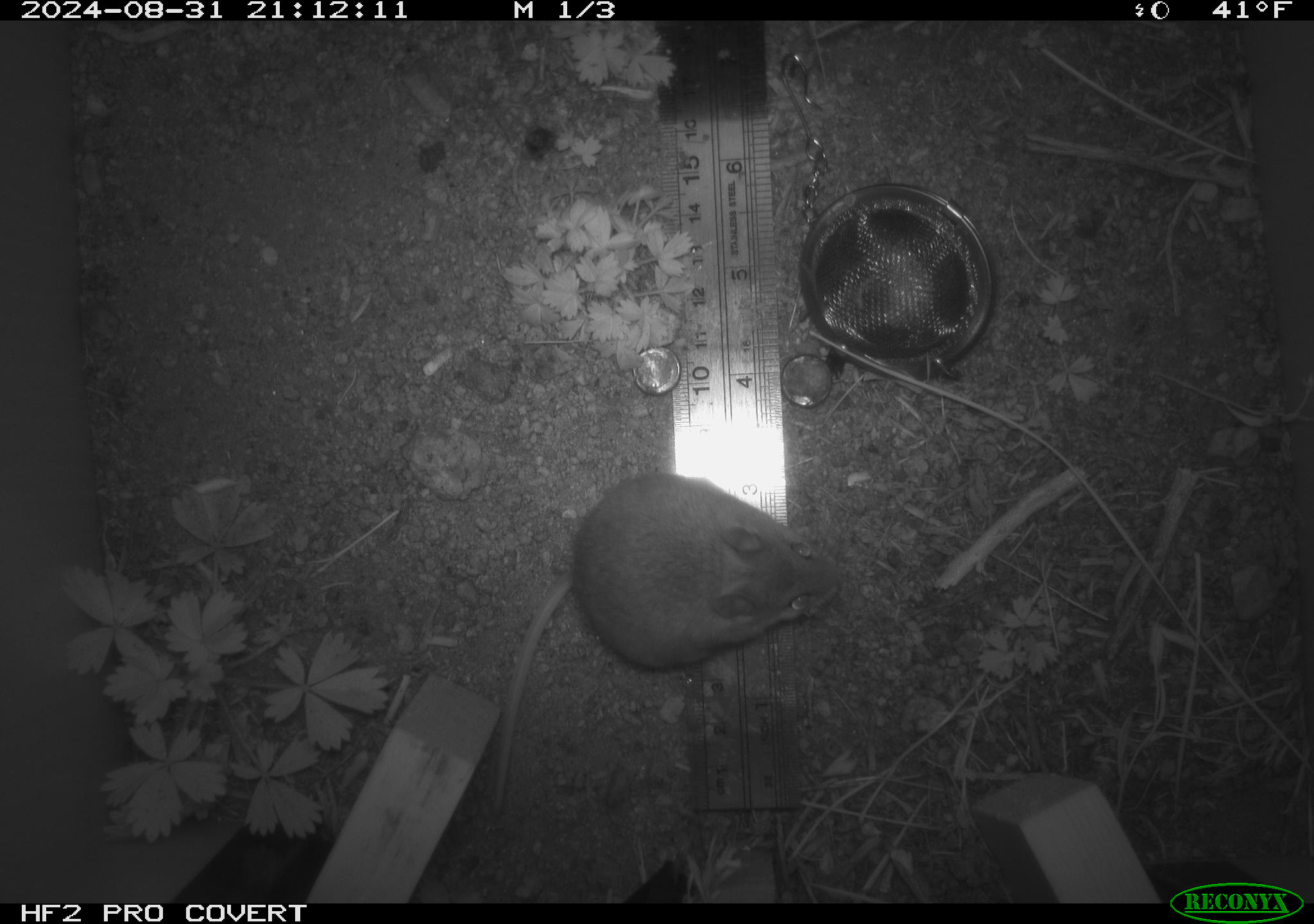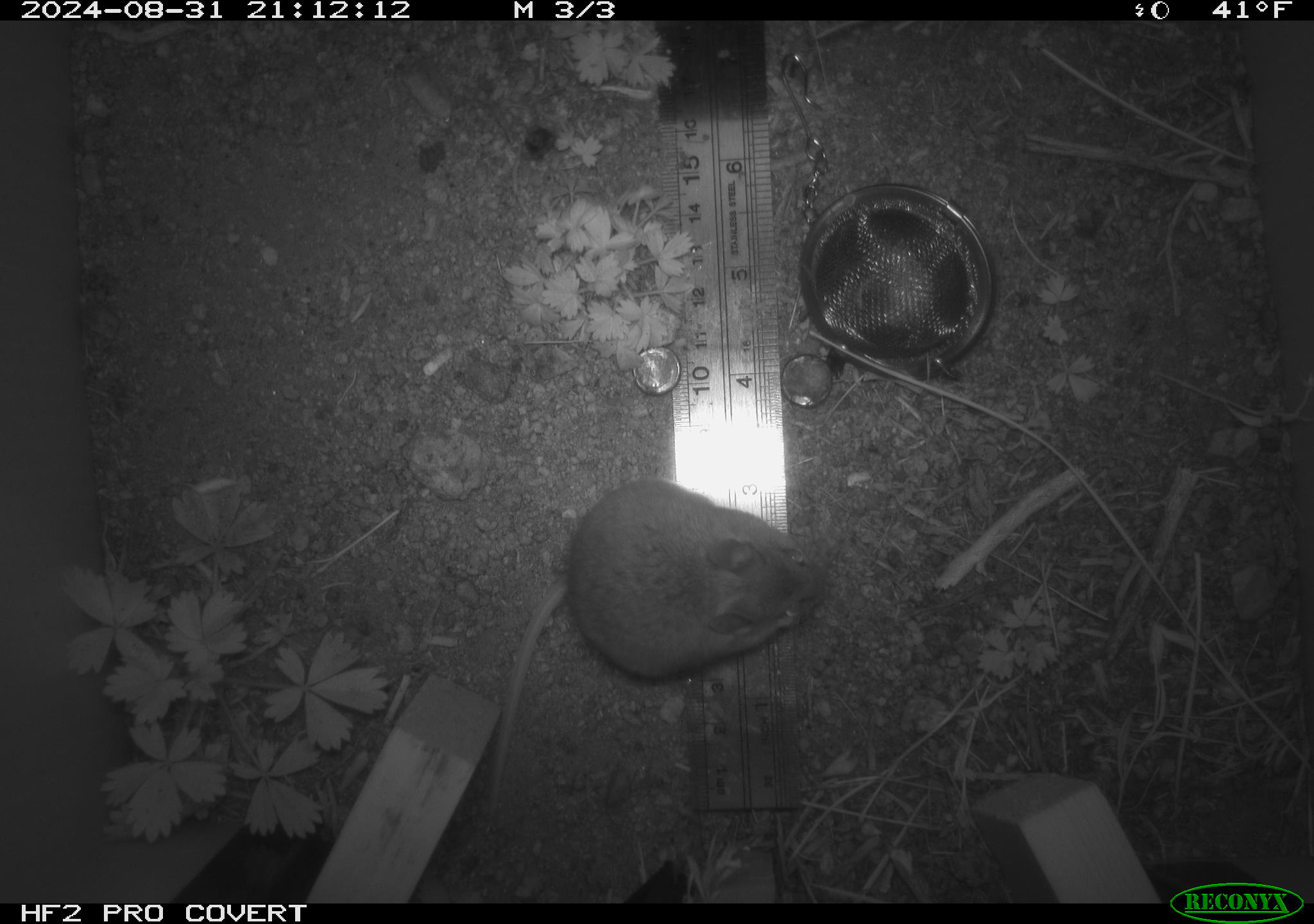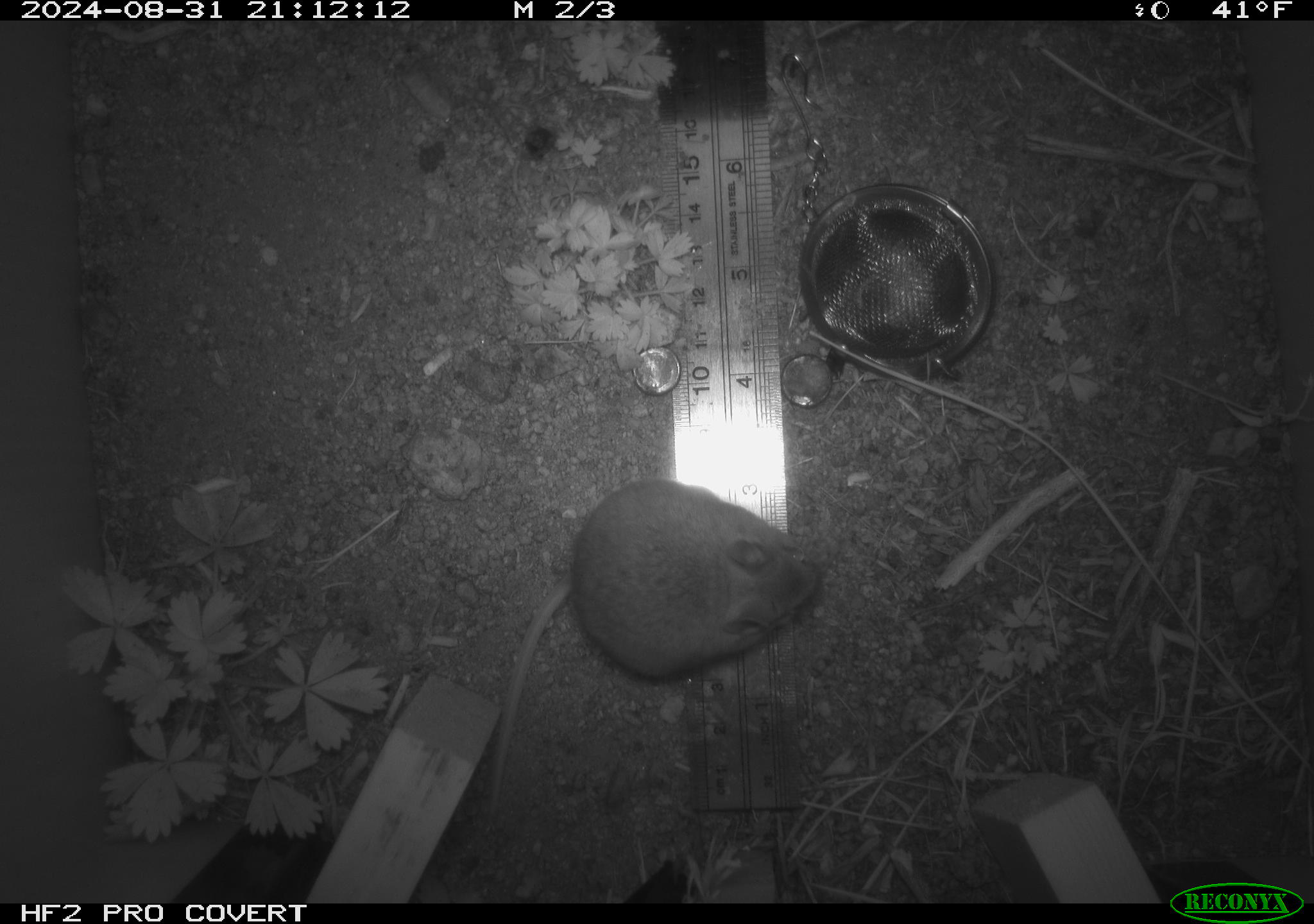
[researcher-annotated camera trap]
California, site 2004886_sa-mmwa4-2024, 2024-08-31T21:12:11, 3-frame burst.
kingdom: Animalia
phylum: Chordata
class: Mammalia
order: Rodentia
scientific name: Rodentia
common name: mouse species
Mouse species (Rodentia).